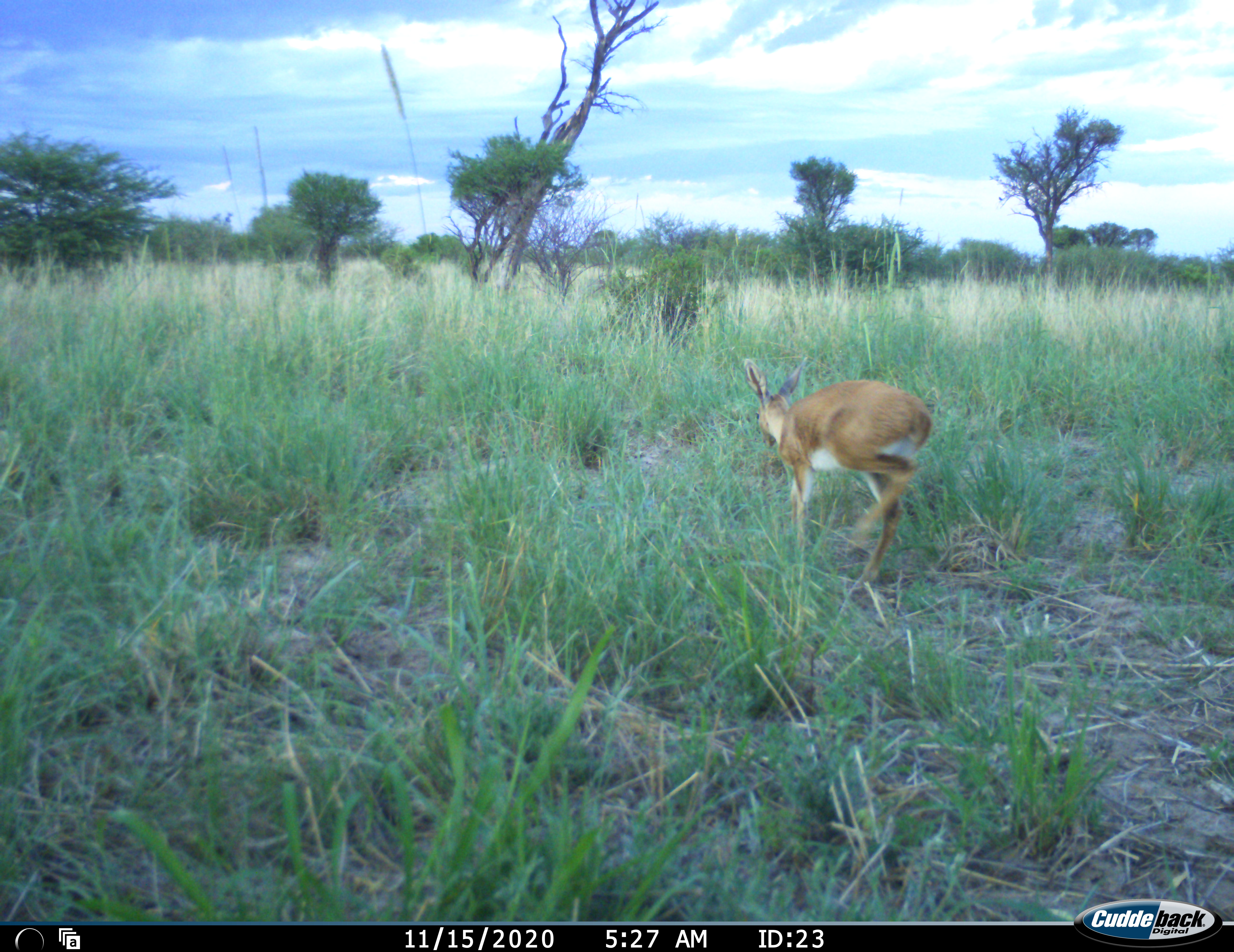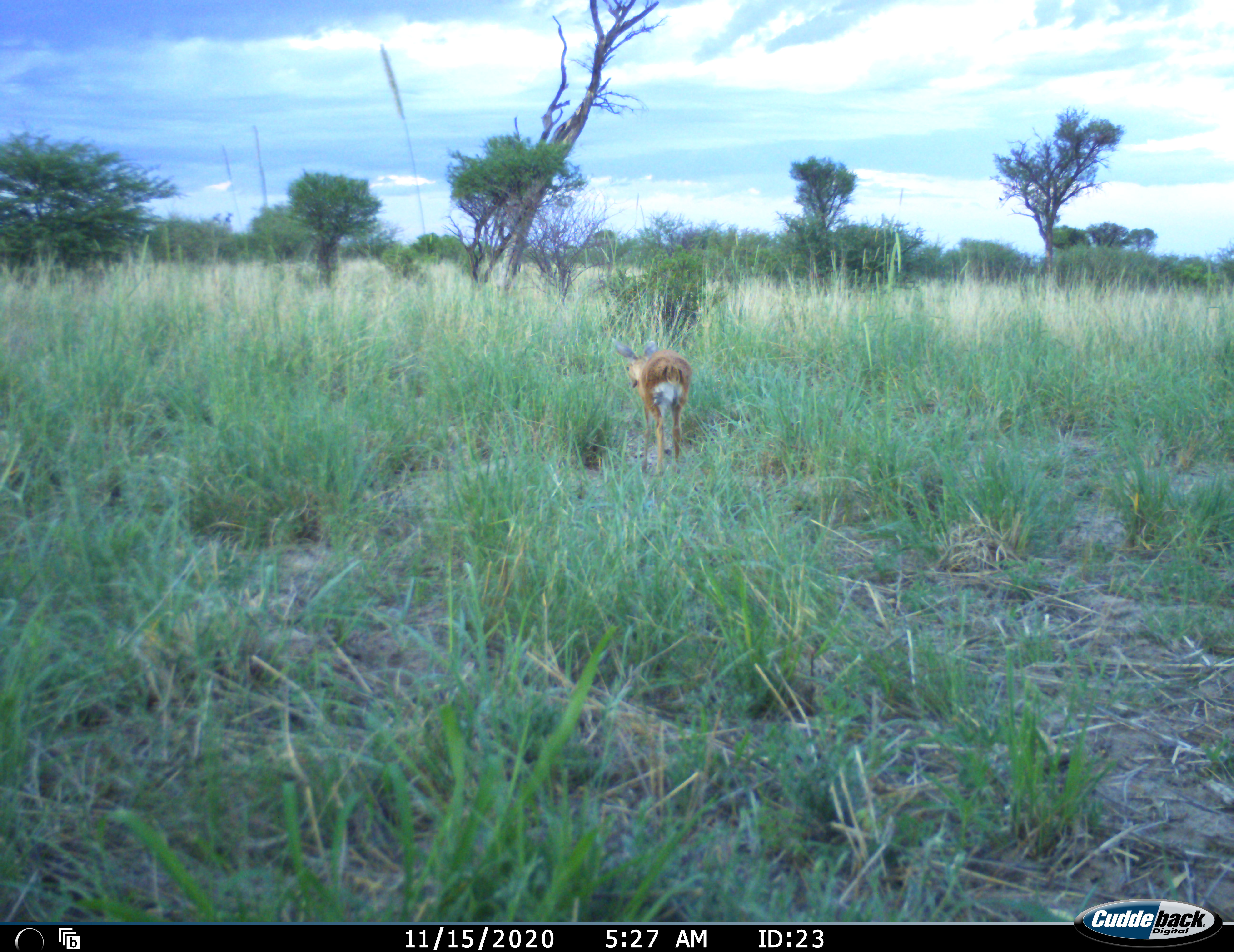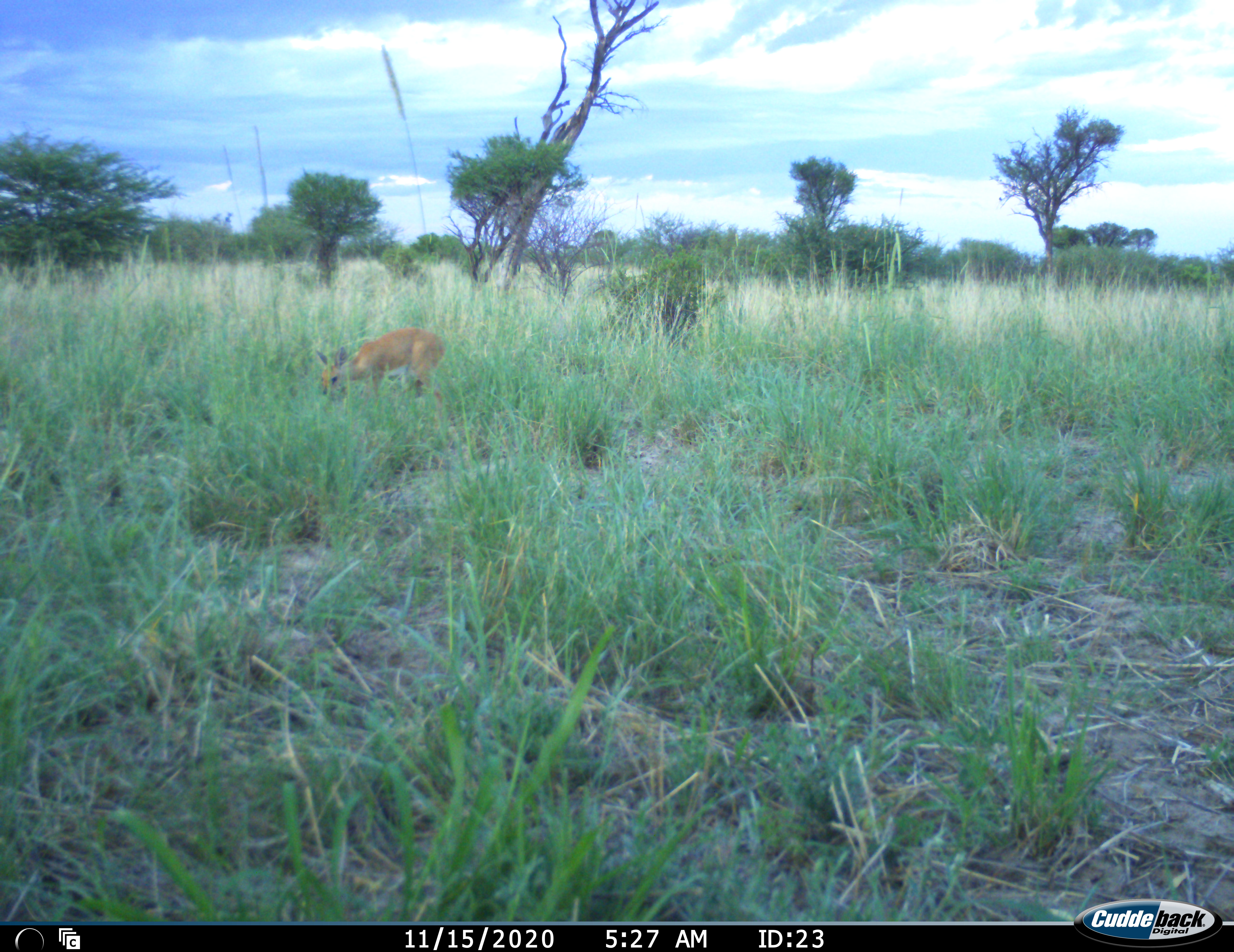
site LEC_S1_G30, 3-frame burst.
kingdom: Animalia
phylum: Chordata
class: Mammalia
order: Artiodactyla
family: Bovidae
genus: Raphicerus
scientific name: Raphicerus campestris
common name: steenbok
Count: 1.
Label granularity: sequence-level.